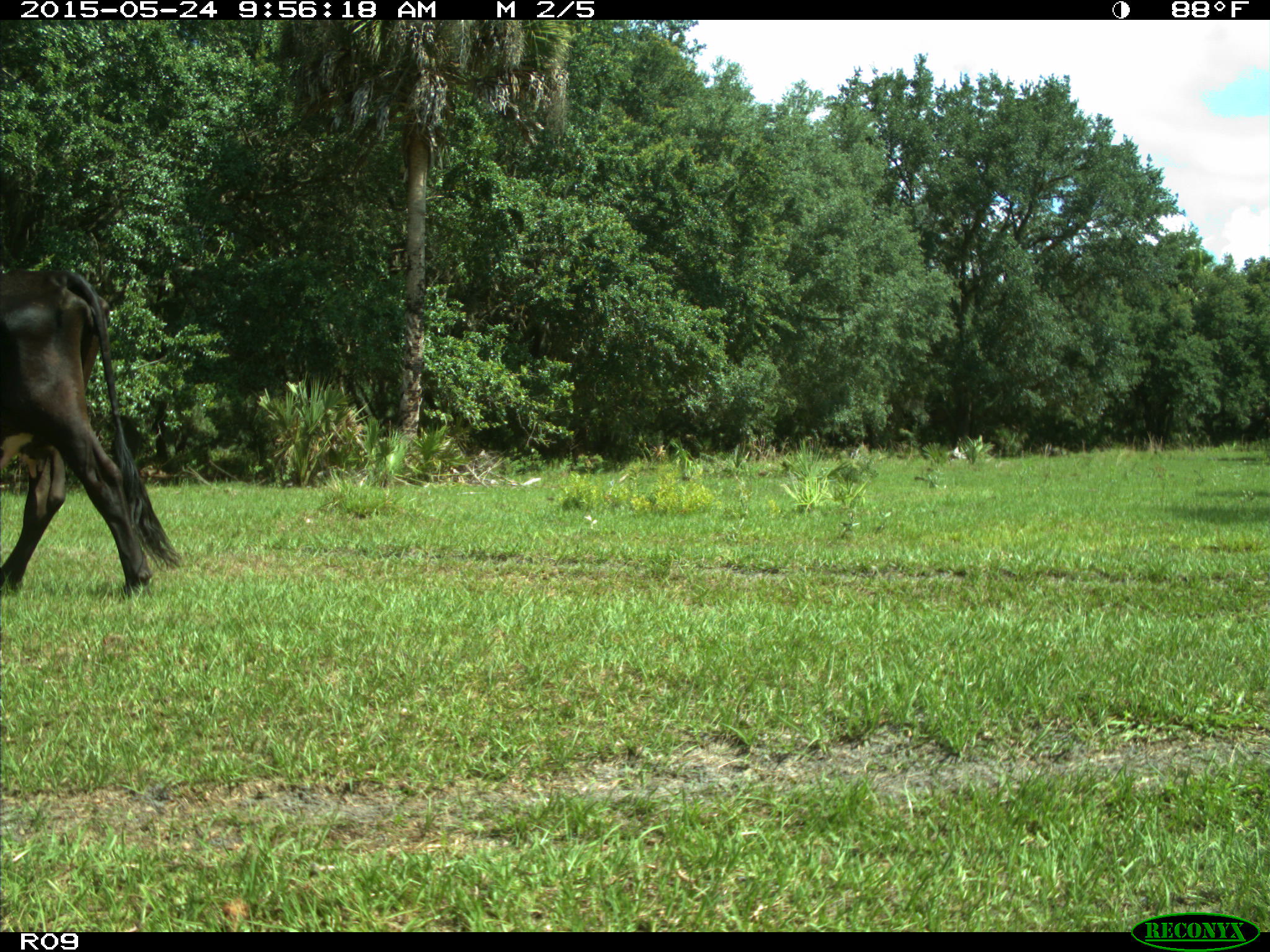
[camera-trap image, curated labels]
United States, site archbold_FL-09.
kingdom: Animalia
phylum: Chordata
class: Mammalia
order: Artiodactyla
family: Bovidae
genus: Bos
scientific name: Bos taurus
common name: domestic cow